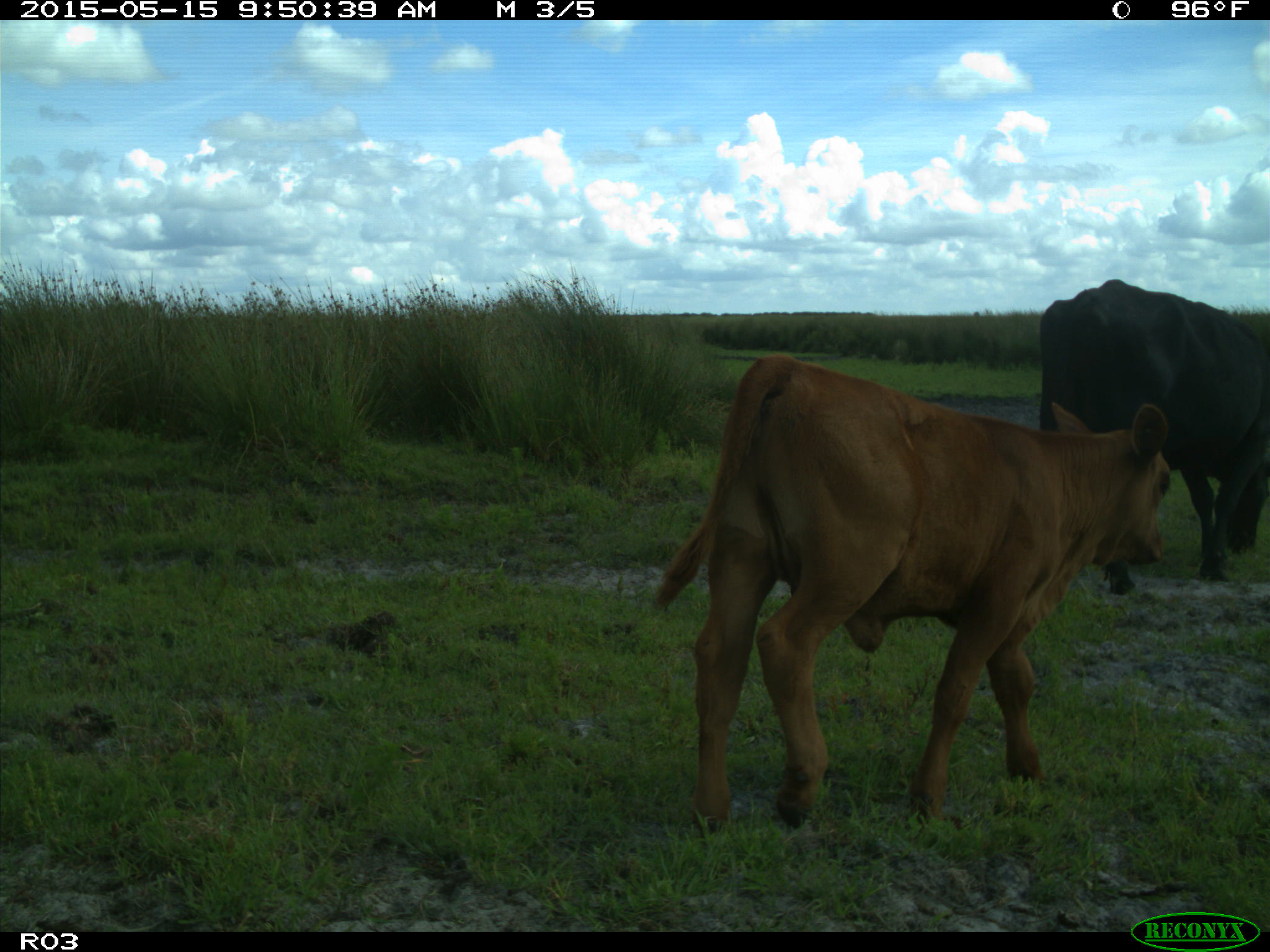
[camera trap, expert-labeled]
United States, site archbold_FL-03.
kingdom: Animalia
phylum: Chordata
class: Mammalia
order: Artiodactyla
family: Bovidae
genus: Bos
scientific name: Bos taurus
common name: domestic cow